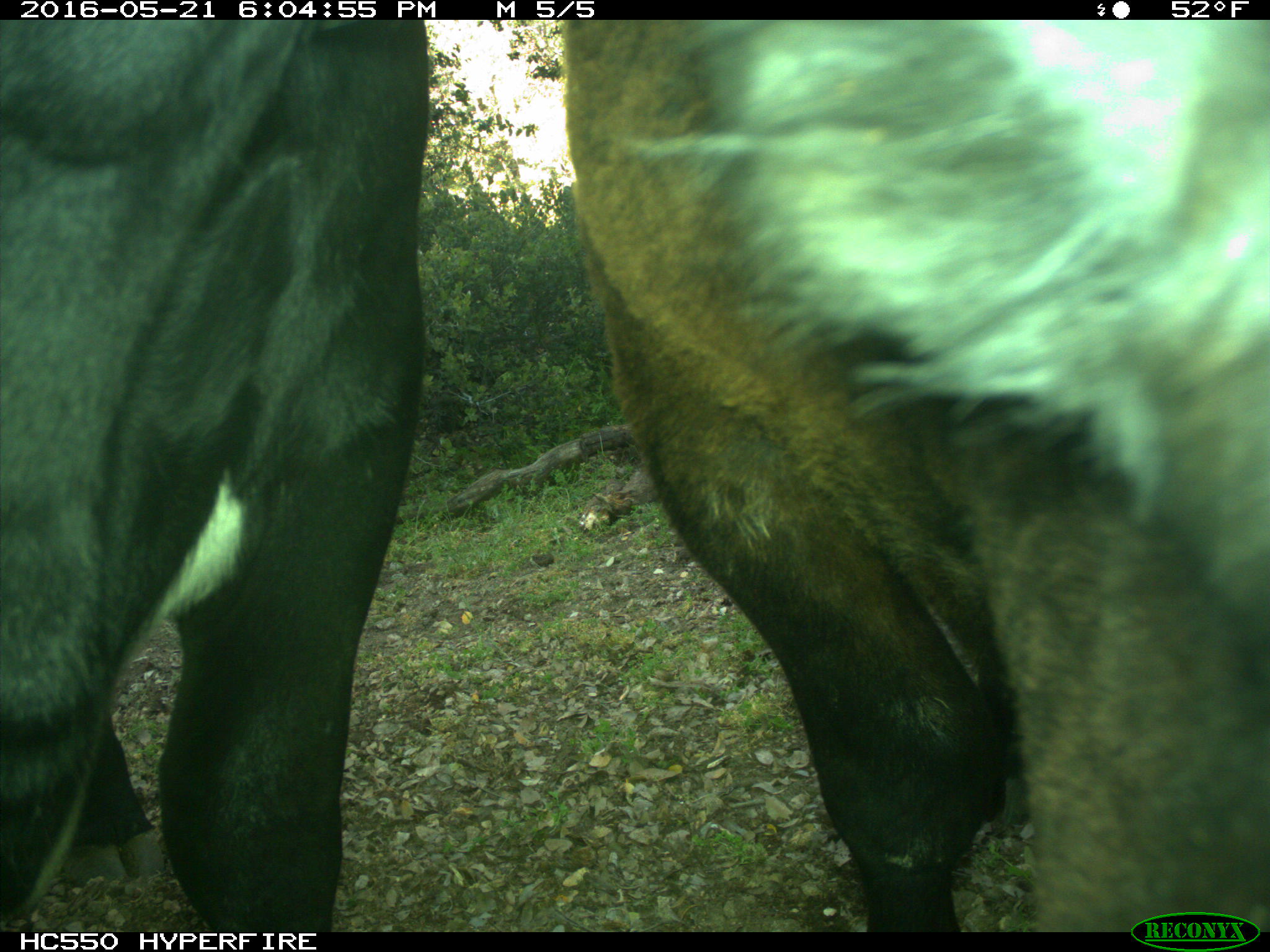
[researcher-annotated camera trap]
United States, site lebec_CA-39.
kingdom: Animalia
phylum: Chordata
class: Mammalia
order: Artiodactyla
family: Bovidae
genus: Bos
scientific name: Bos taurus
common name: domestic cow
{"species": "Bos taurus (domestic cow)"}